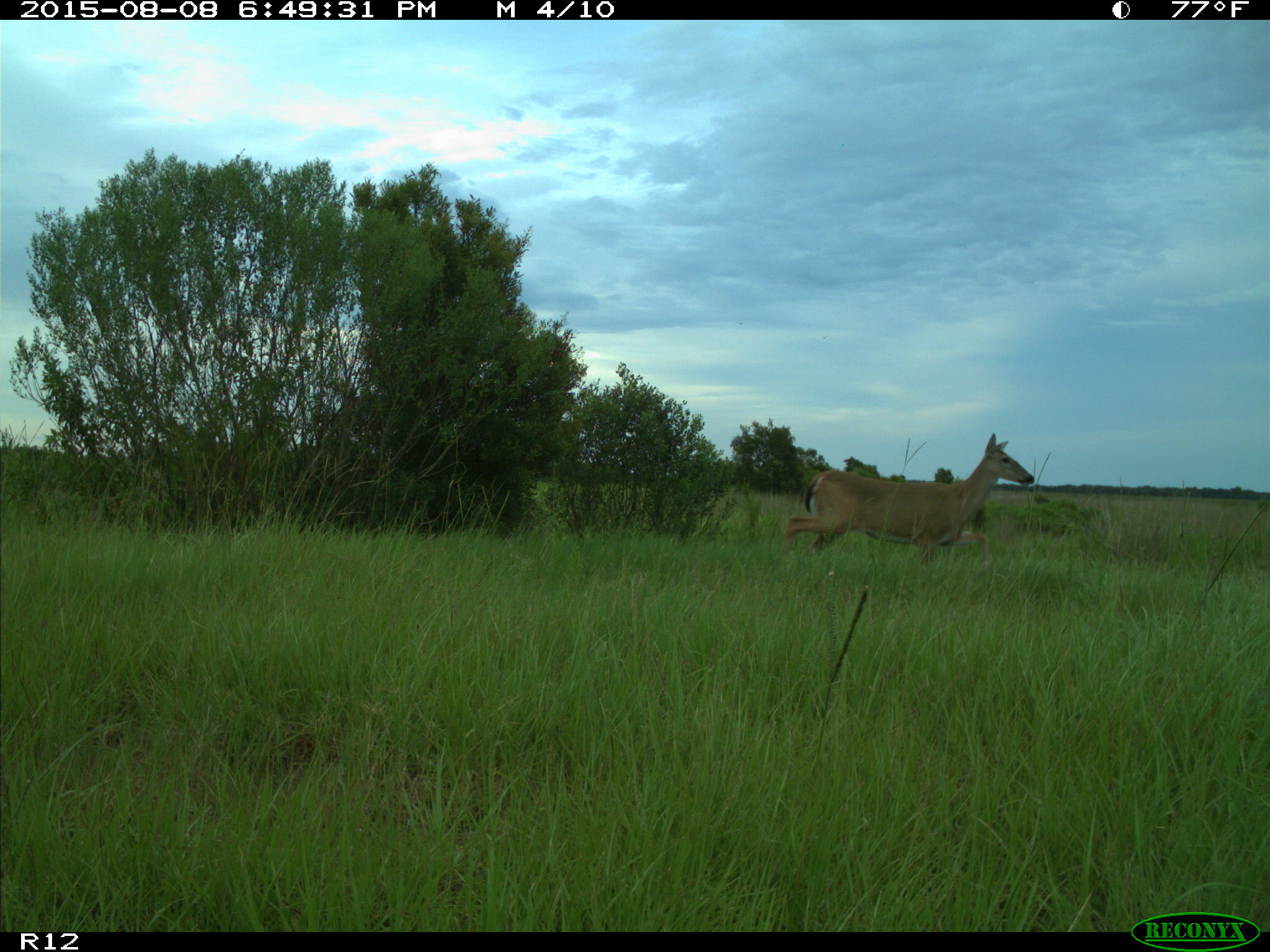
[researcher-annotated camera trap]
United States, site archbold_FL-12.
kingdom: Animalia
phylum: Chordata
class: Mammalia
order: Artiodactyla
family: Cervidae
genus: Odocoileus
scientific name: Odocoileus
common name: deer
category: unidentified deer